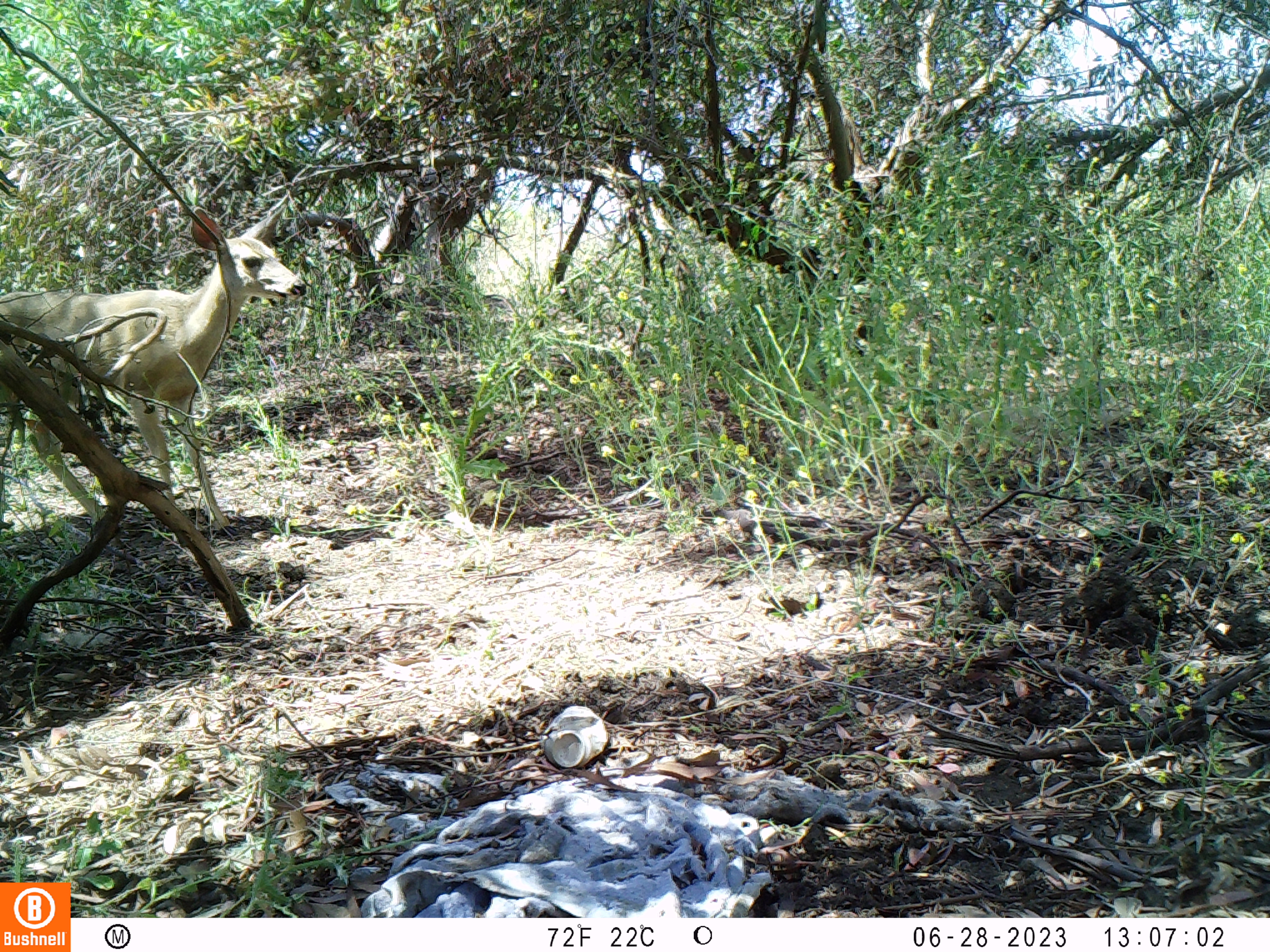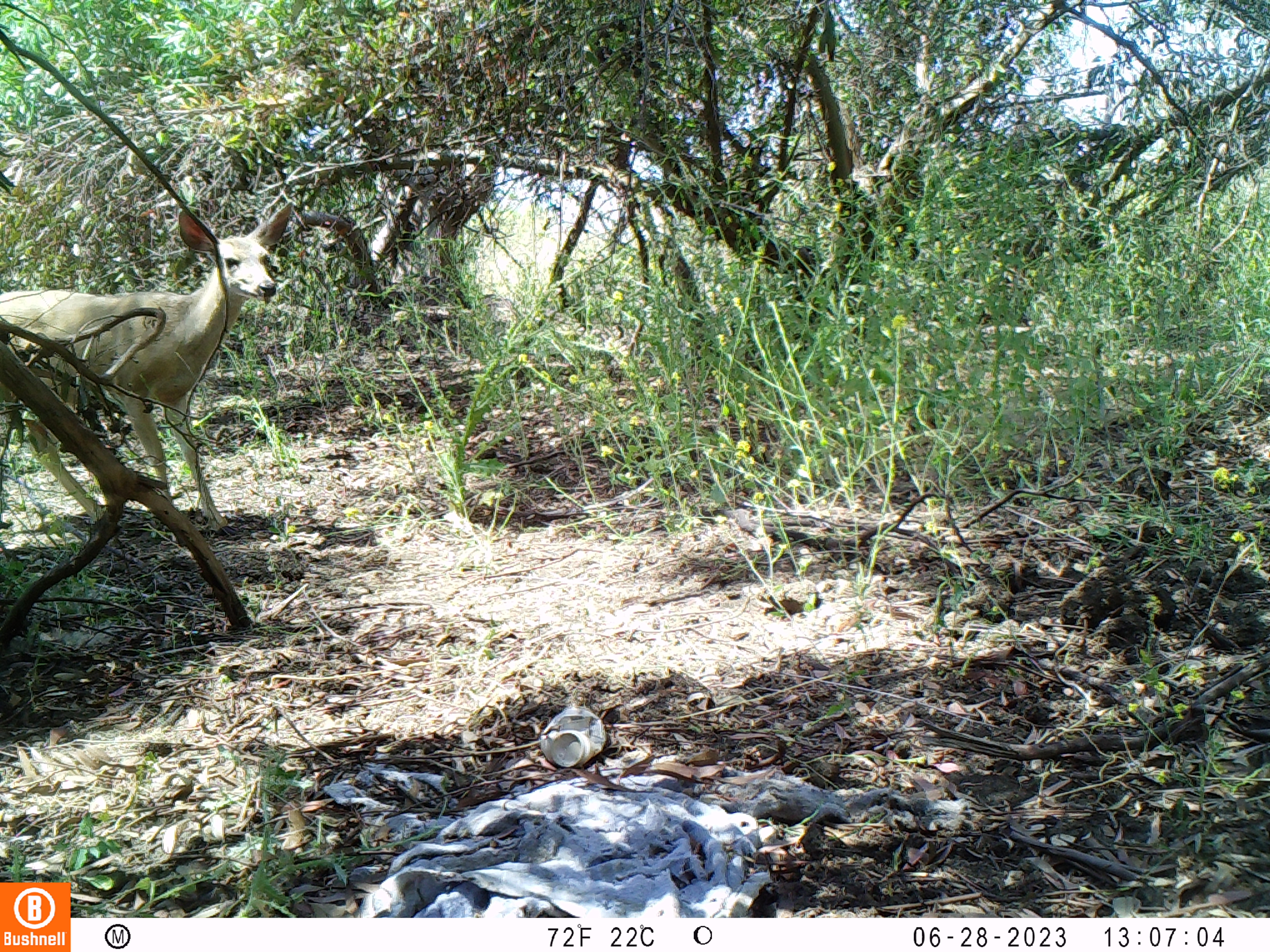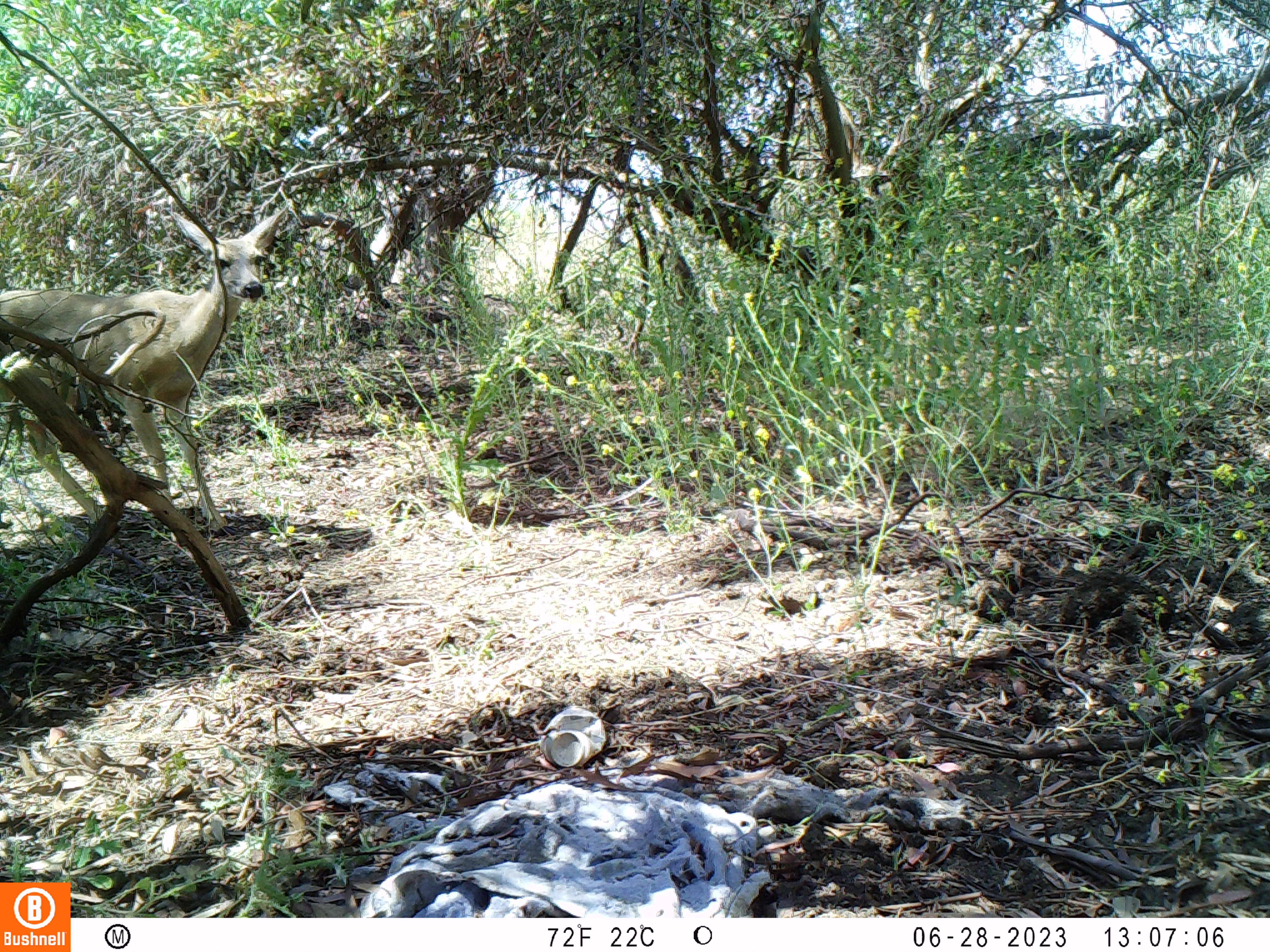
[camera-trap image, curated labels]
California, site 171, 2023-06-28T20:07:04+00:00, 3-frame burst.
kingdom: Animalia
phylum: Chordata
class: Mammalia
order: Artiodactyla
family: Cervidae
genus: Odocoileus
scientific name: Odocoileus hemionus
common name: mule deer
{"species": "mule deer (Odocoileus hemionus)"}